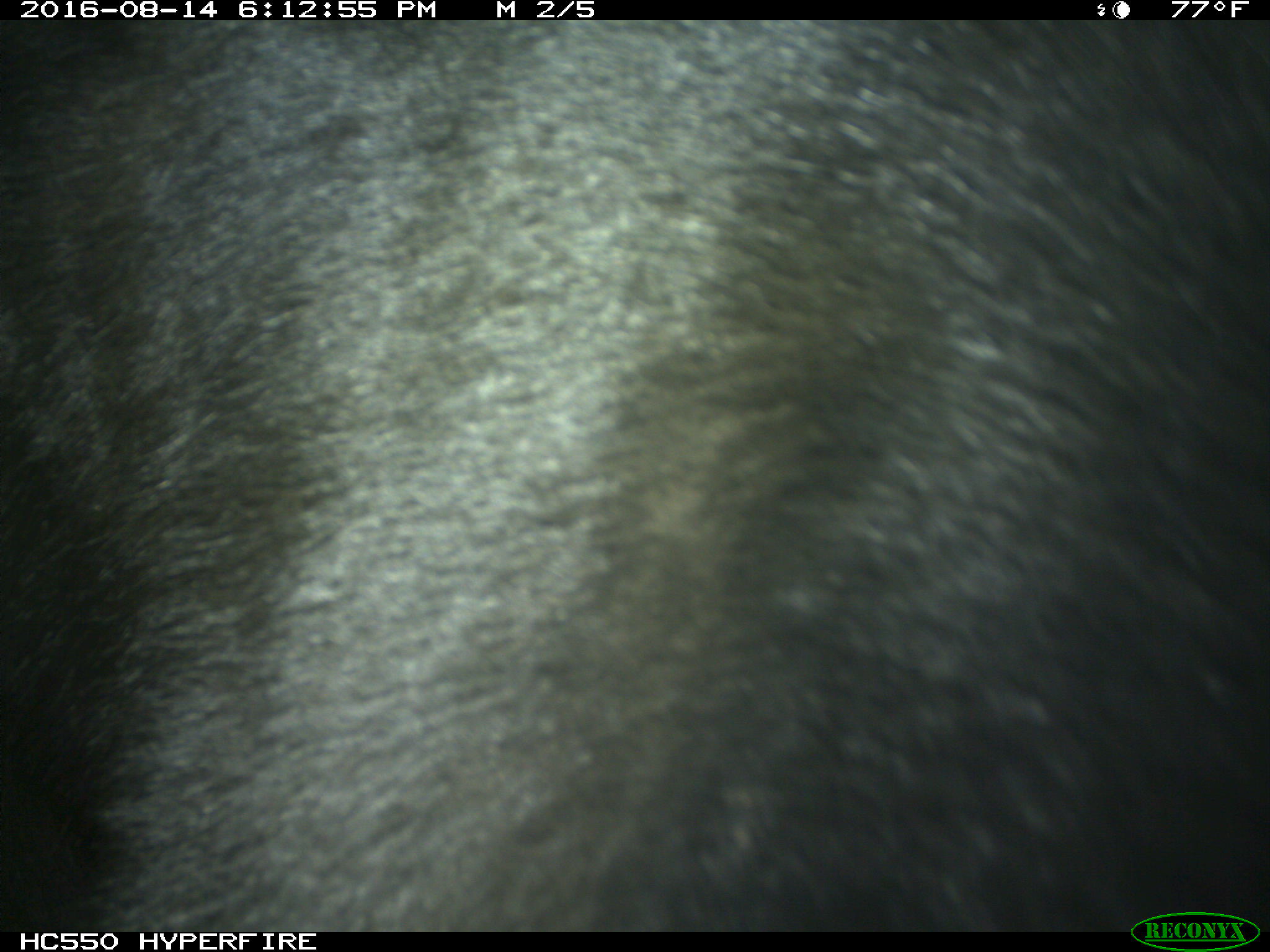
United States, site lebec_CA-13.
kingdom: Animalia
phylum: Chordata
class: Mammalia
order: Carnivora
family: Ursidae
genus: Ursus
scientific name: Ursus americanus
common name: american black bear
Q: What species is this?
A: Ursus americanus (american black bear).